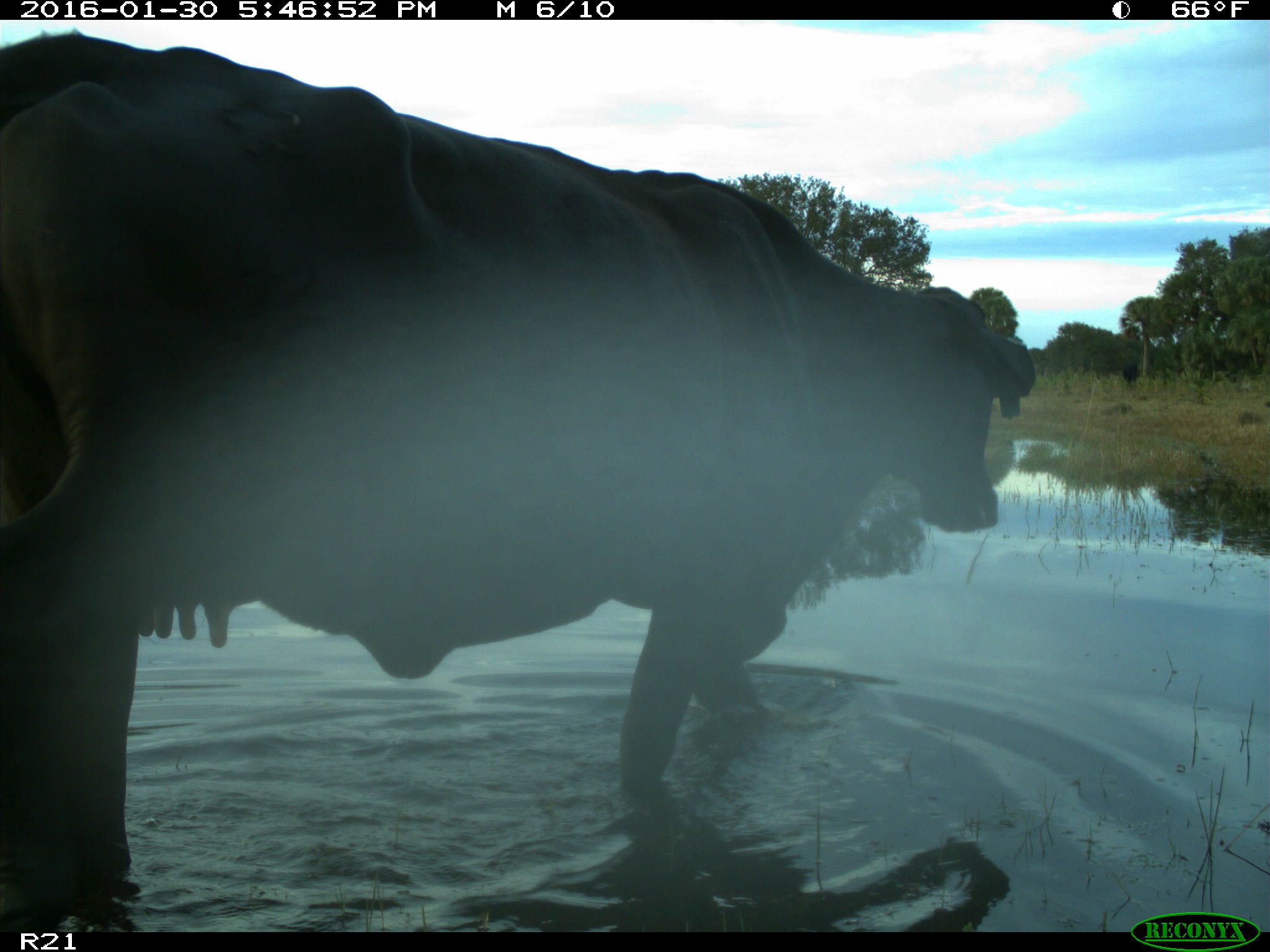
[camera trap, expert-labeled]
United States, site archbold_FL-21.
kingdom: Animalia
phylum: Chordata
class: Mammalia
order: Artiodactyla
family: Bovidae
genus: Bos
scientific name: Bos taurus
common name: domestic cow